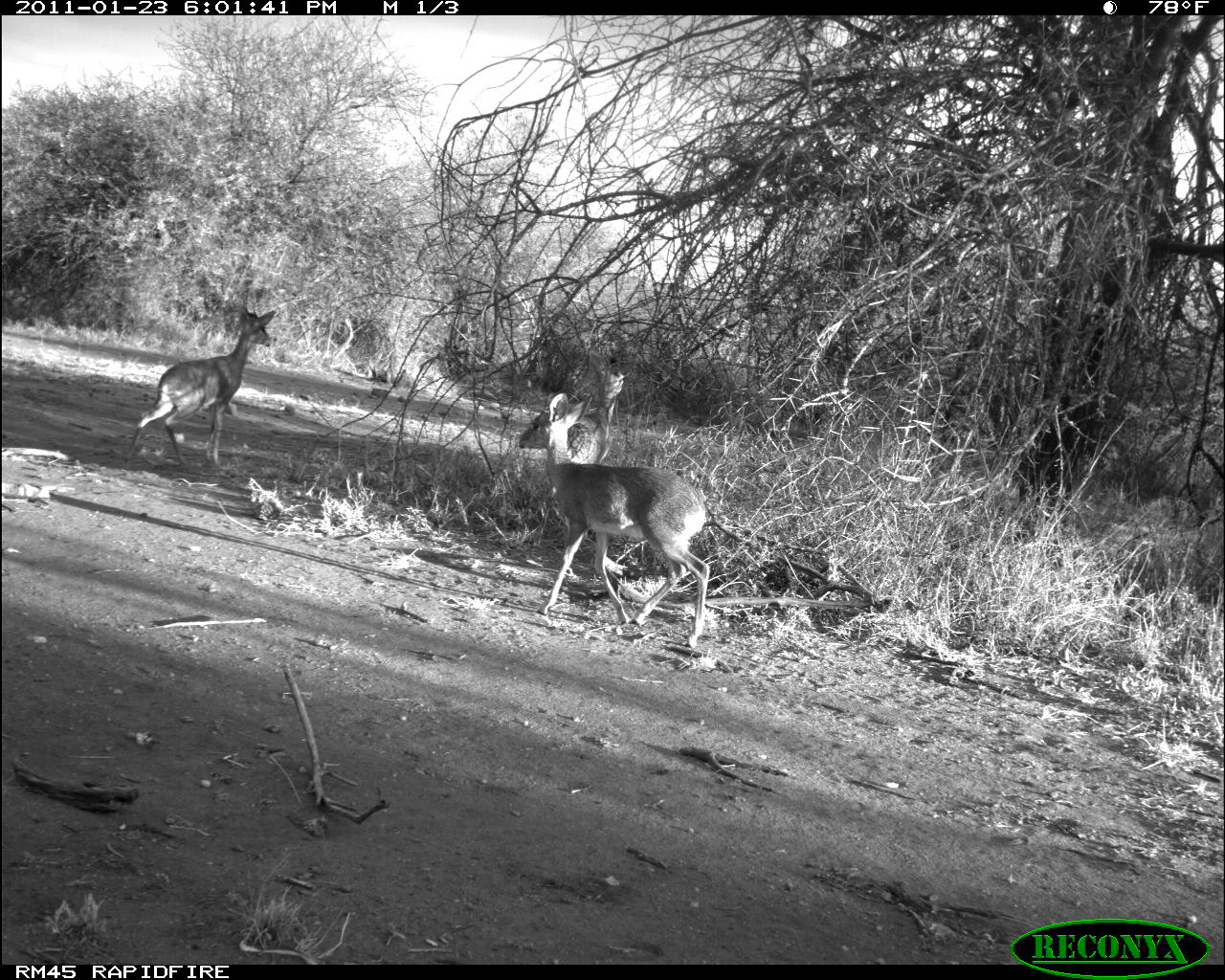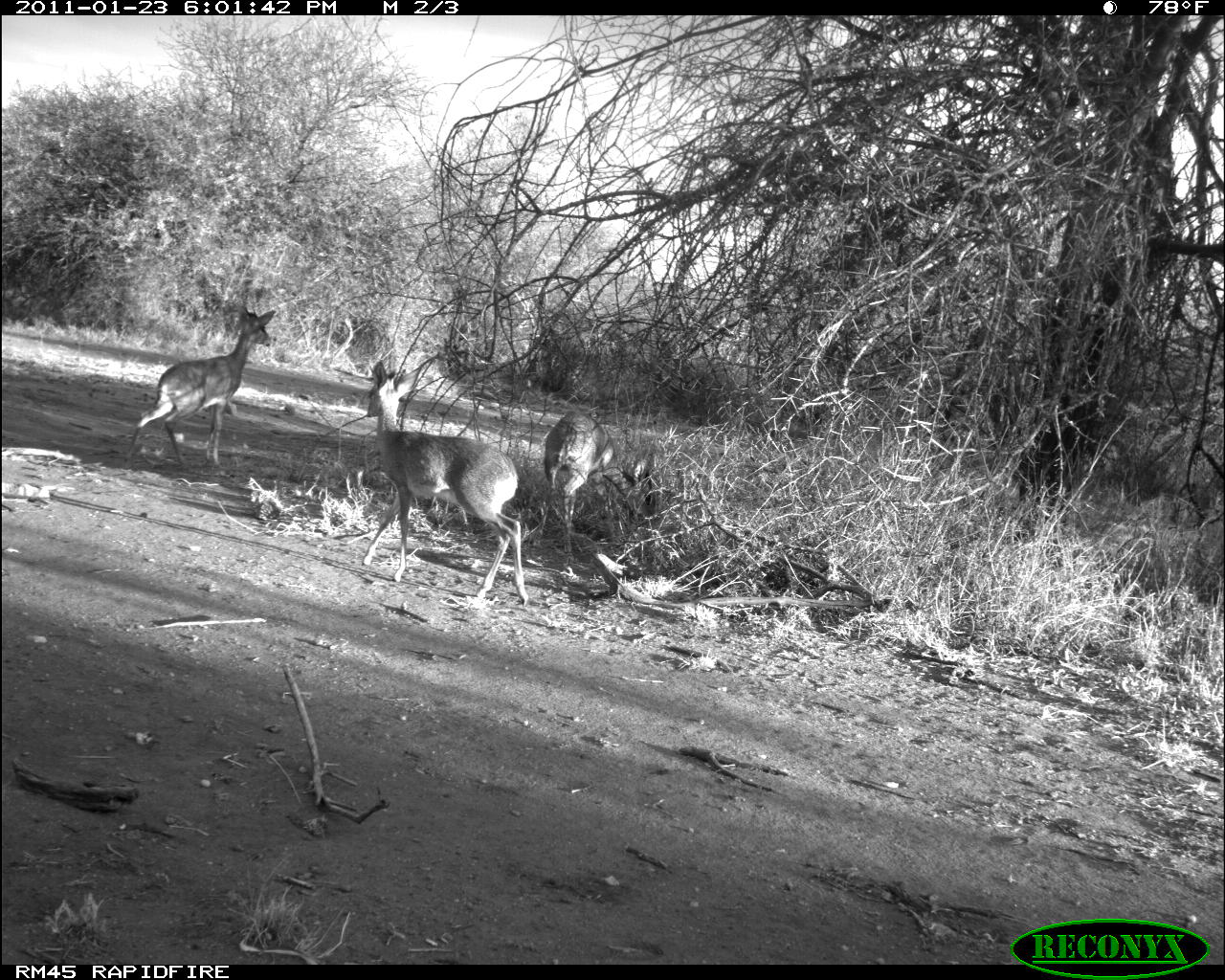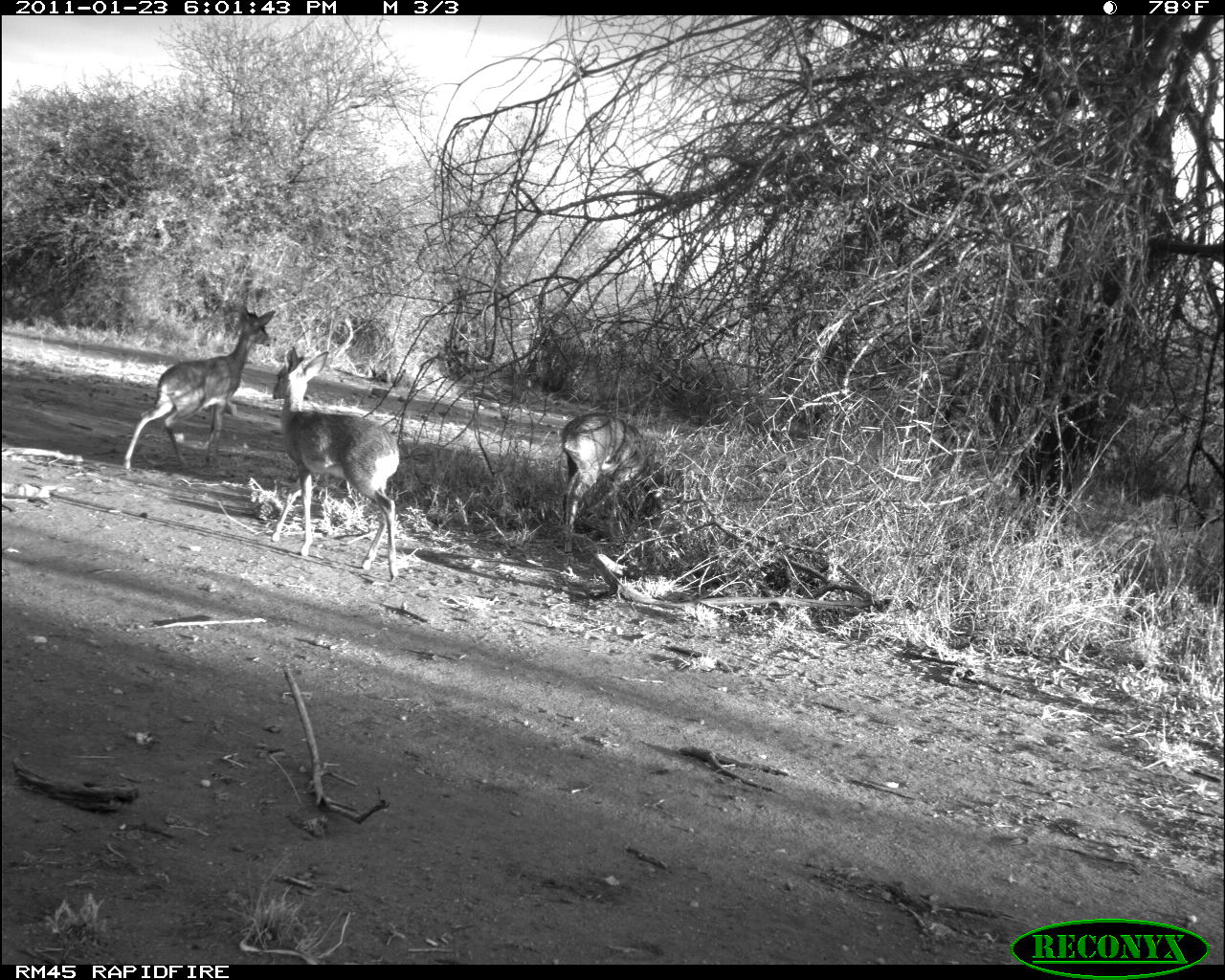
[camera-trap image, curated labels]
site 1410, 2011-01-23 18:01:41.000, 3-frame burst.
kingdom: Animalia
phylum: Chordata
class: Mammalia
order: Artiodactyla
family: Bovidae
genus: Madoqua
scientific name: Madoqua guentheri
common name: günther's dik-dik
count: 3